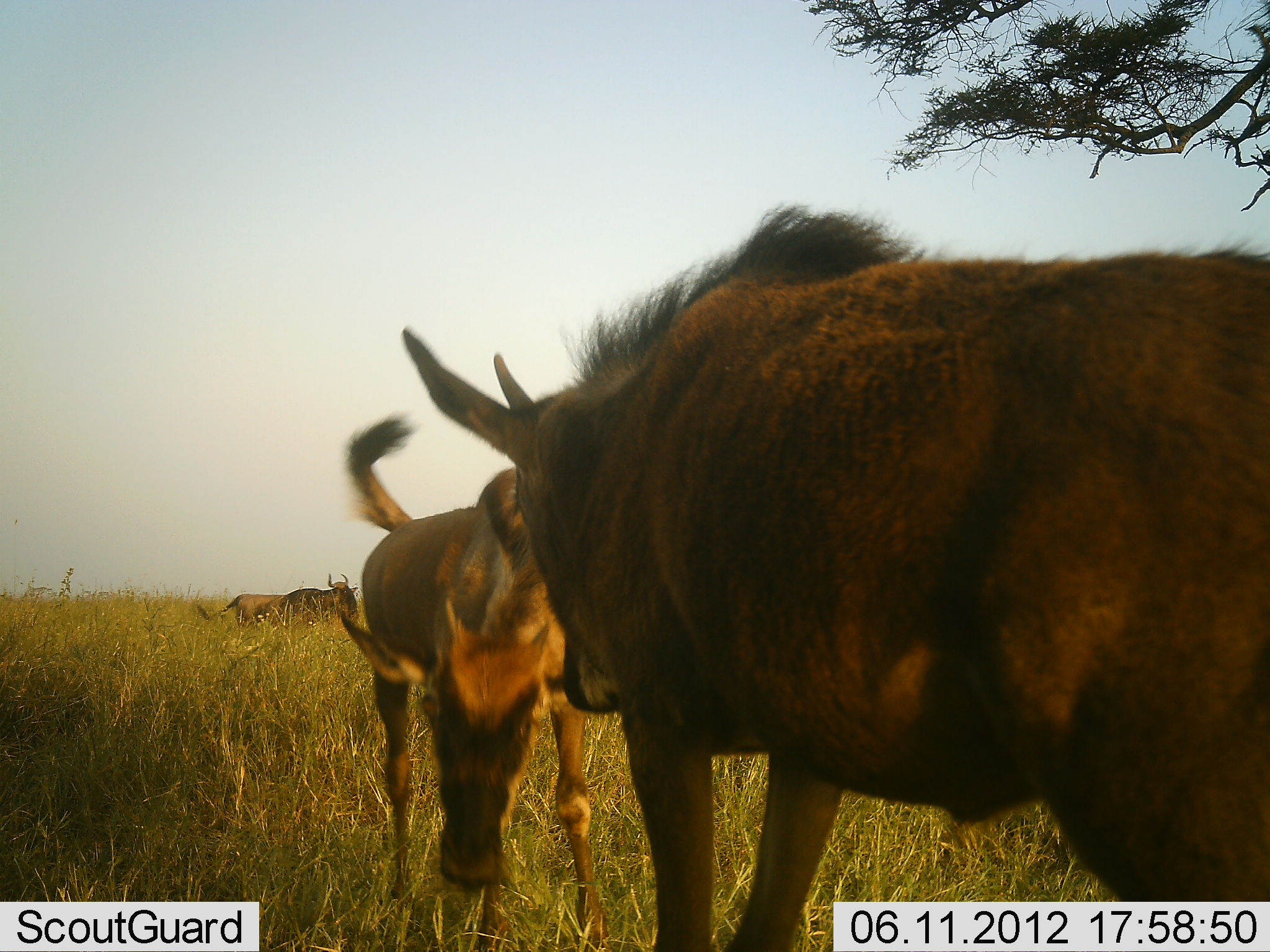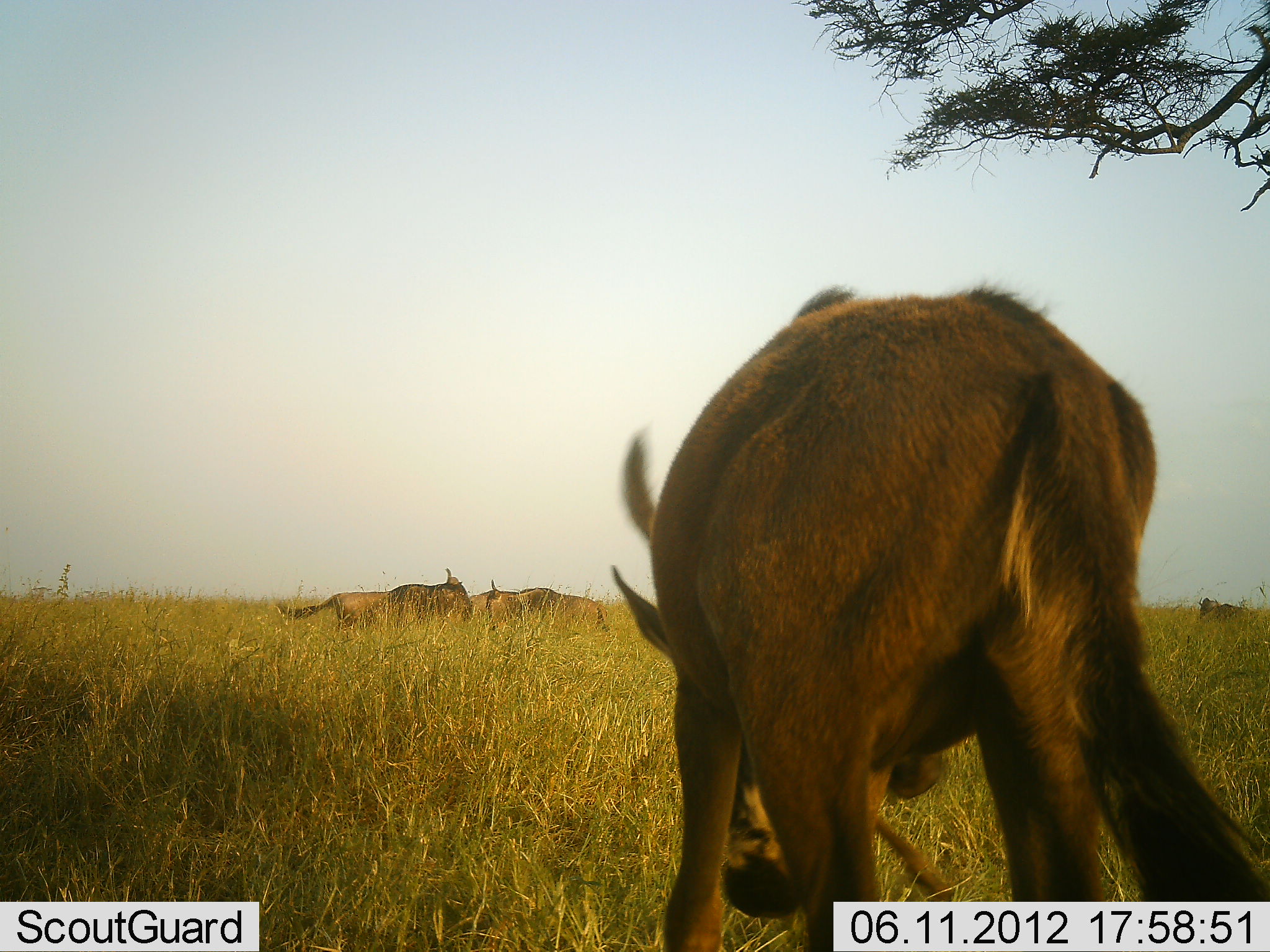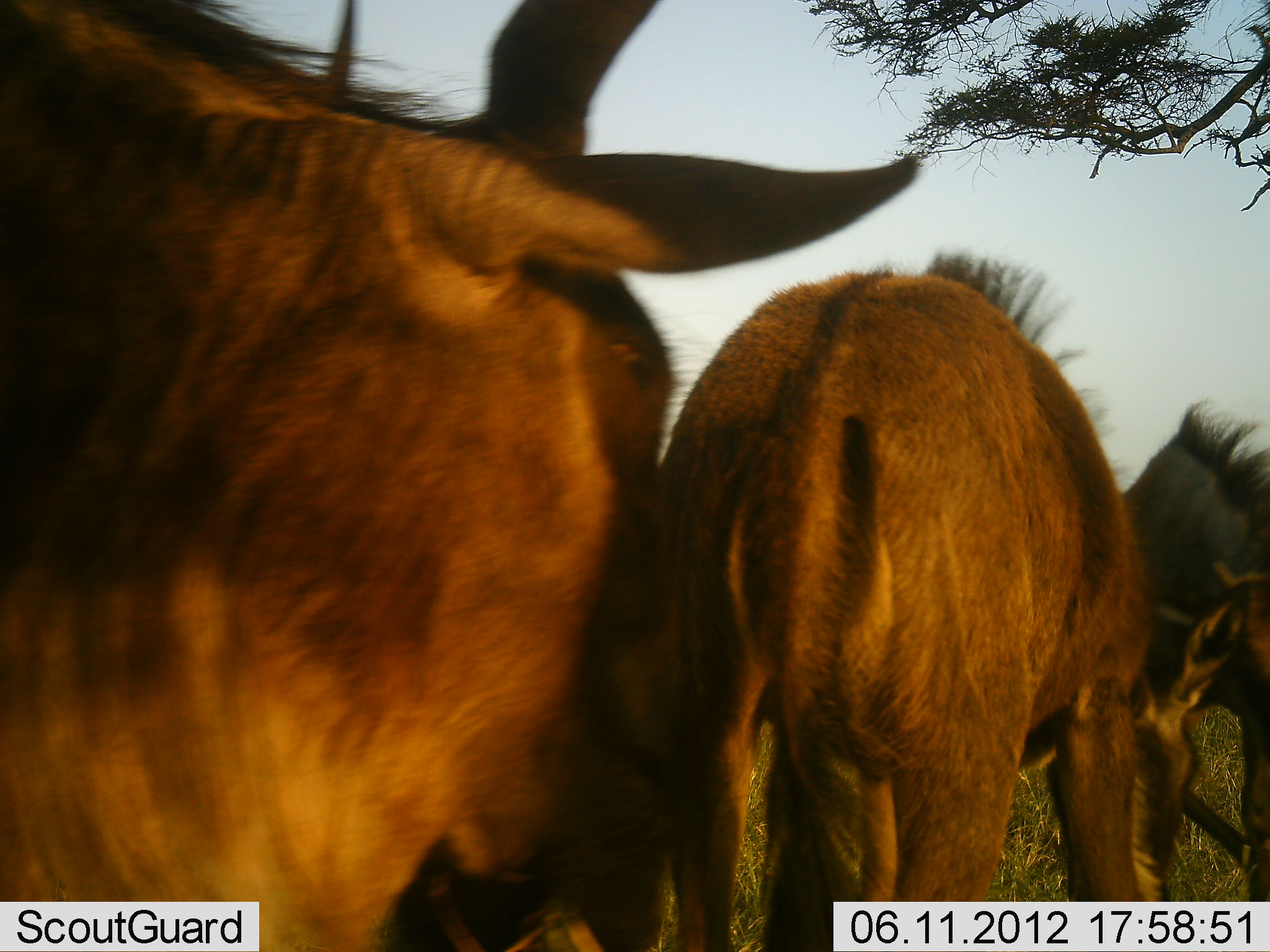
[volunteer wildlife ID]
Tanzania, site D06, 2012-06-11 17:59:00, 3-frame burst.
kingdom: Animalia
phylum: Chordata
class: Mammalia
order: Artiodactyla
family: Bovidae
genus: Connochaetes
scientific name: Connochaetes taurinus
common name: blue wildebeest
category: wildebeest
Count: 6.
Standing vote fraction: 40%.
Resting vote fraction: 0%.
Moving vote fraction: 40%.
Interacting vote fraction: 60%.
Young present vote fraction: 50%.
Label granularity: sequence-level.